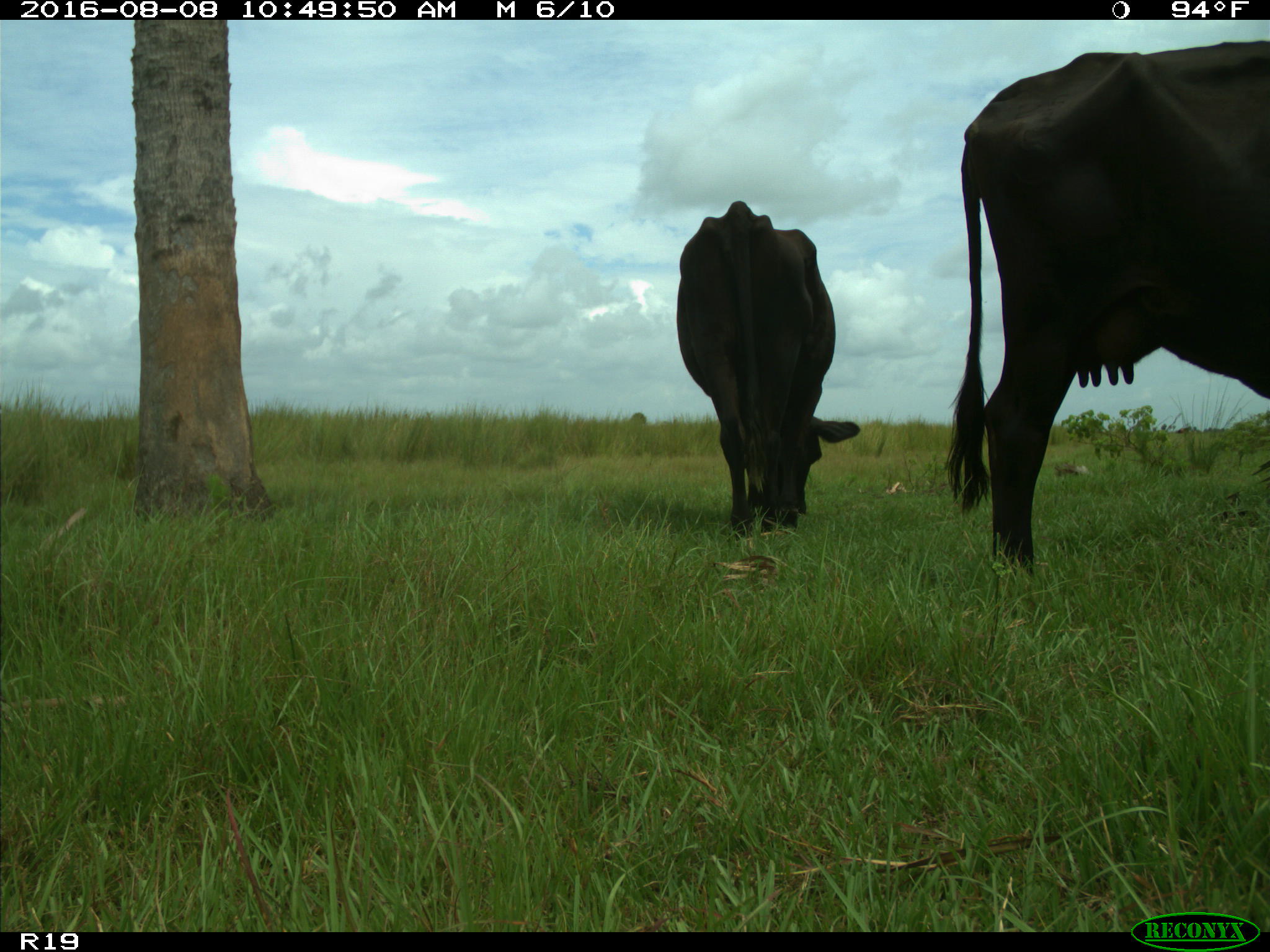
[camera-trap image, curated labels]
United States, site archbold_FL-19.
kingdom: Animalia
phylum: Chordata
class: Mammalia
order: Artiodactyla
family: Bovidae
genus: Bos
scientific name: Bos taurus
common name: domestic cow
Bos taurus (domestic cow).